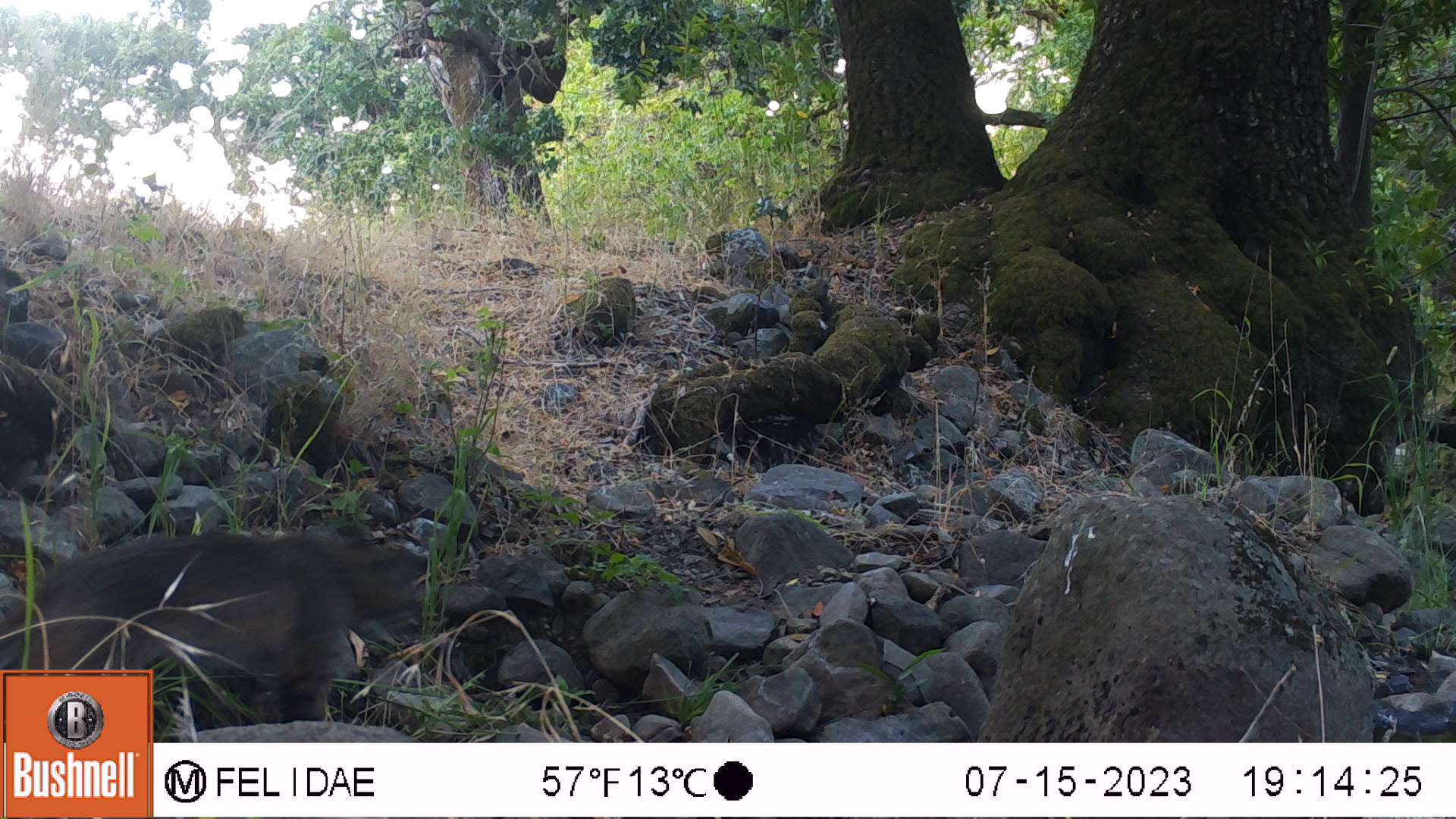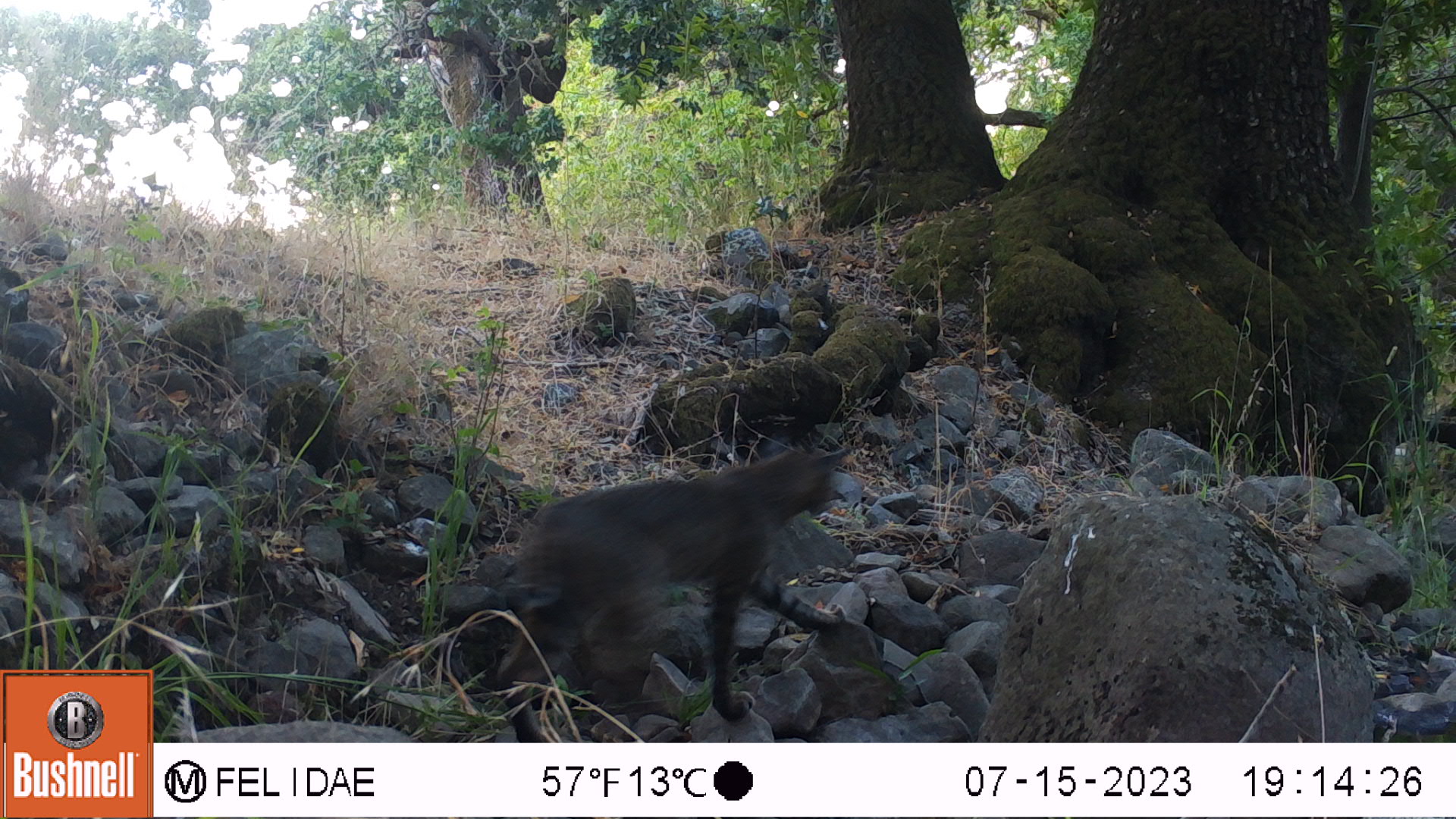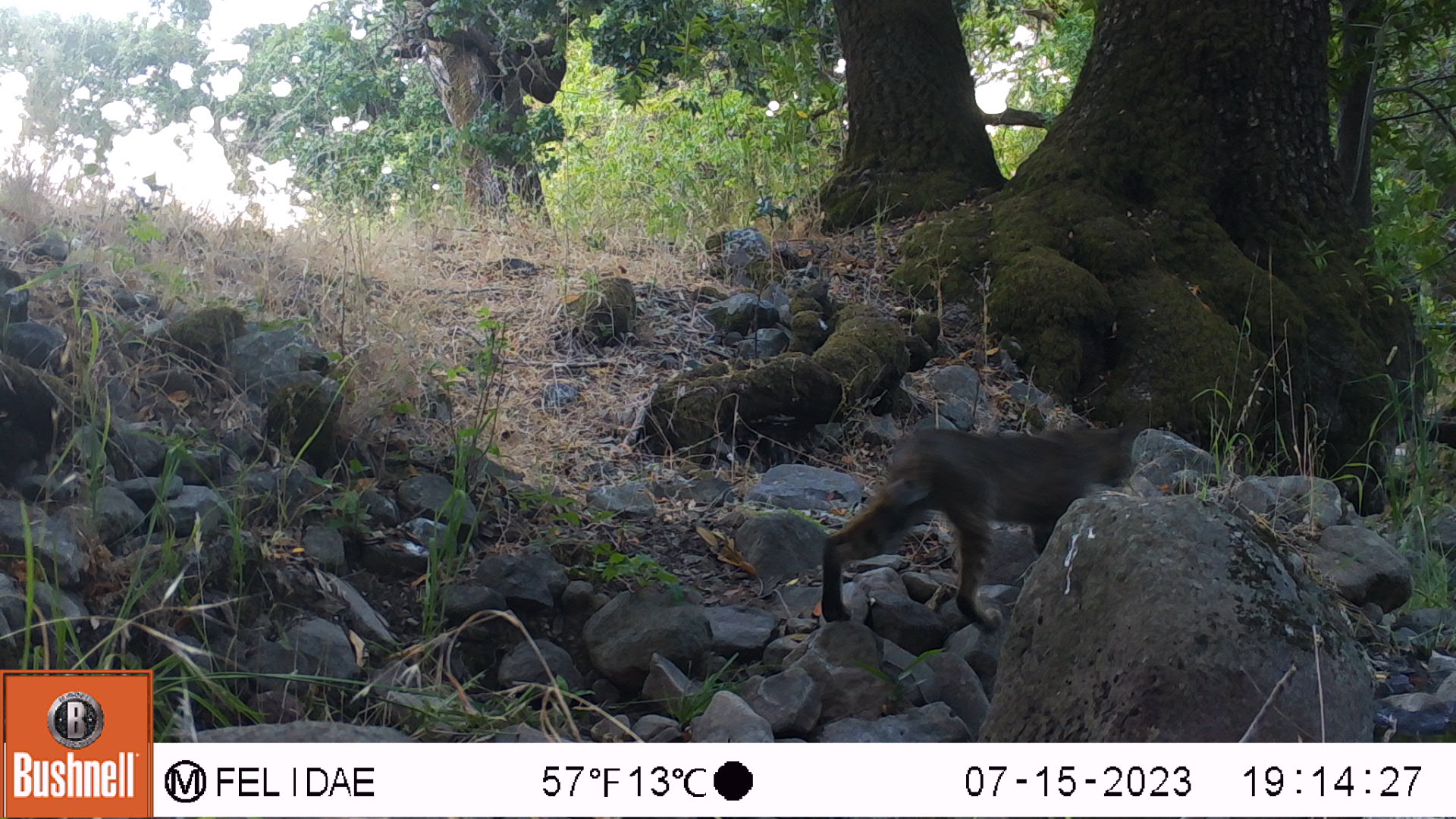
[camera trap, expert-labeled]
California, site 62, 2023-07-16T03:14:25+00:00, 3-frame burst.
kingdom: Animalia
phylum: Chordata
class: Mammalia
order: Carnivora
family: Felidae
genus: Lynx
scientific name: Lynx rufus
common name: bobcat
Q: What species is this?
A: Bobcat (Lynx rufus).